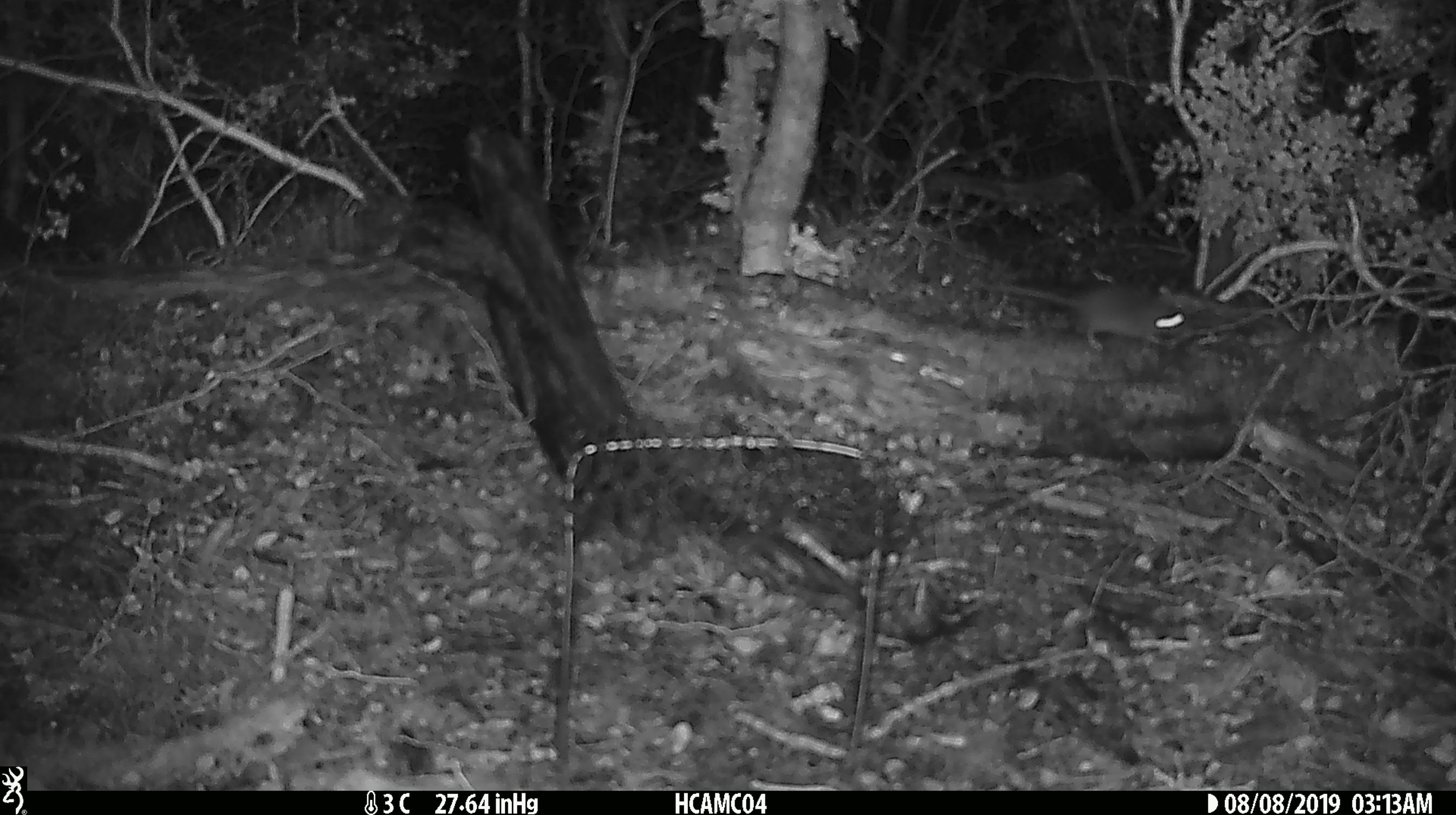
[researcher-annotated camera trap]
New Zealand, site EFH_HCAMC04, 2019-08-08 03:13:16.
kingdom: Animalia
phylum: Chordata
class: Mammalia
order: Rodentia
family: Muridae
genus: Mus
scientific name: Mus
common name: mouse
Mouse (Mus).